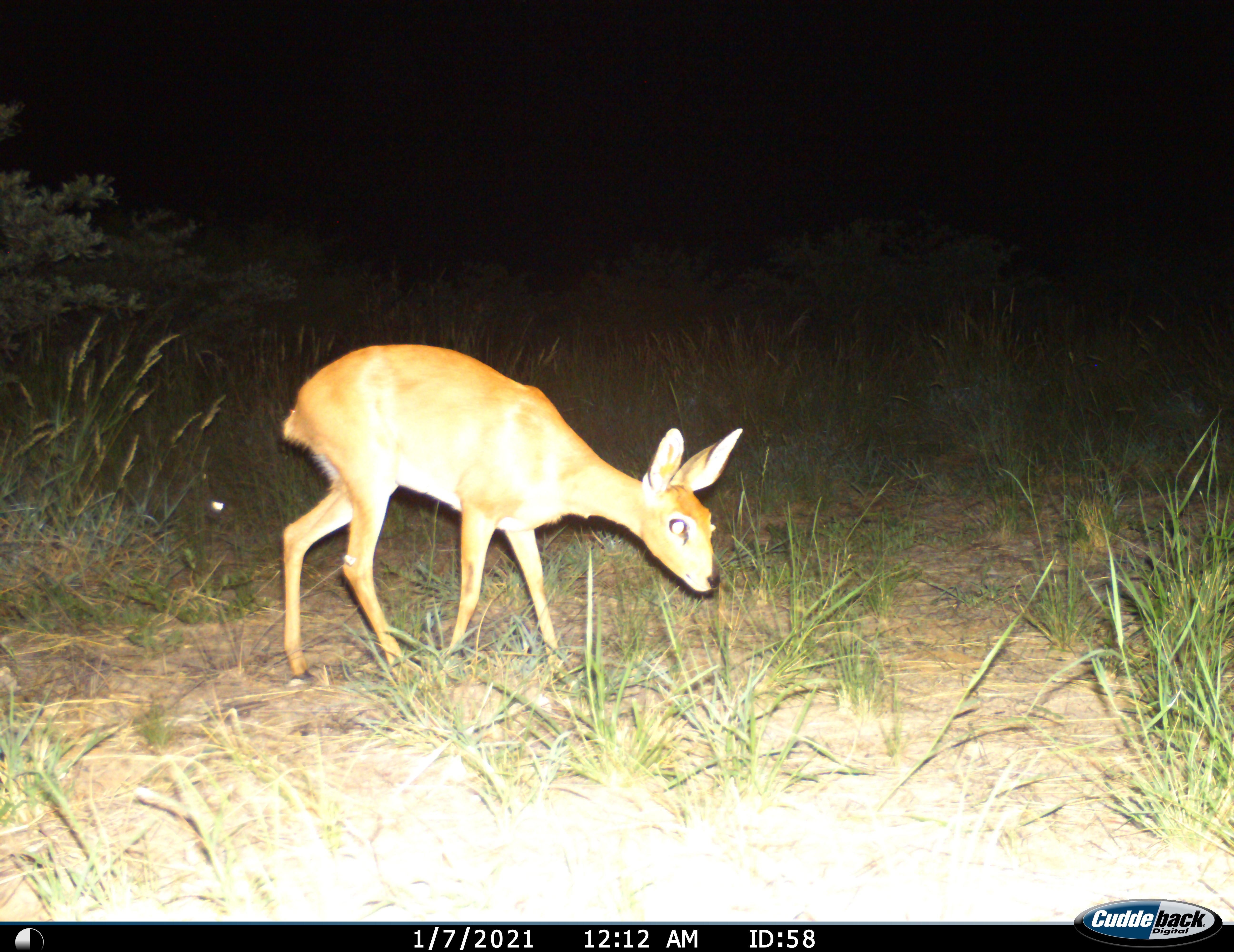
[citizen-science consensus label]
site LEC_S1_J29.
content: unidentified animal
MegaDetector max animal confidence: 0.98